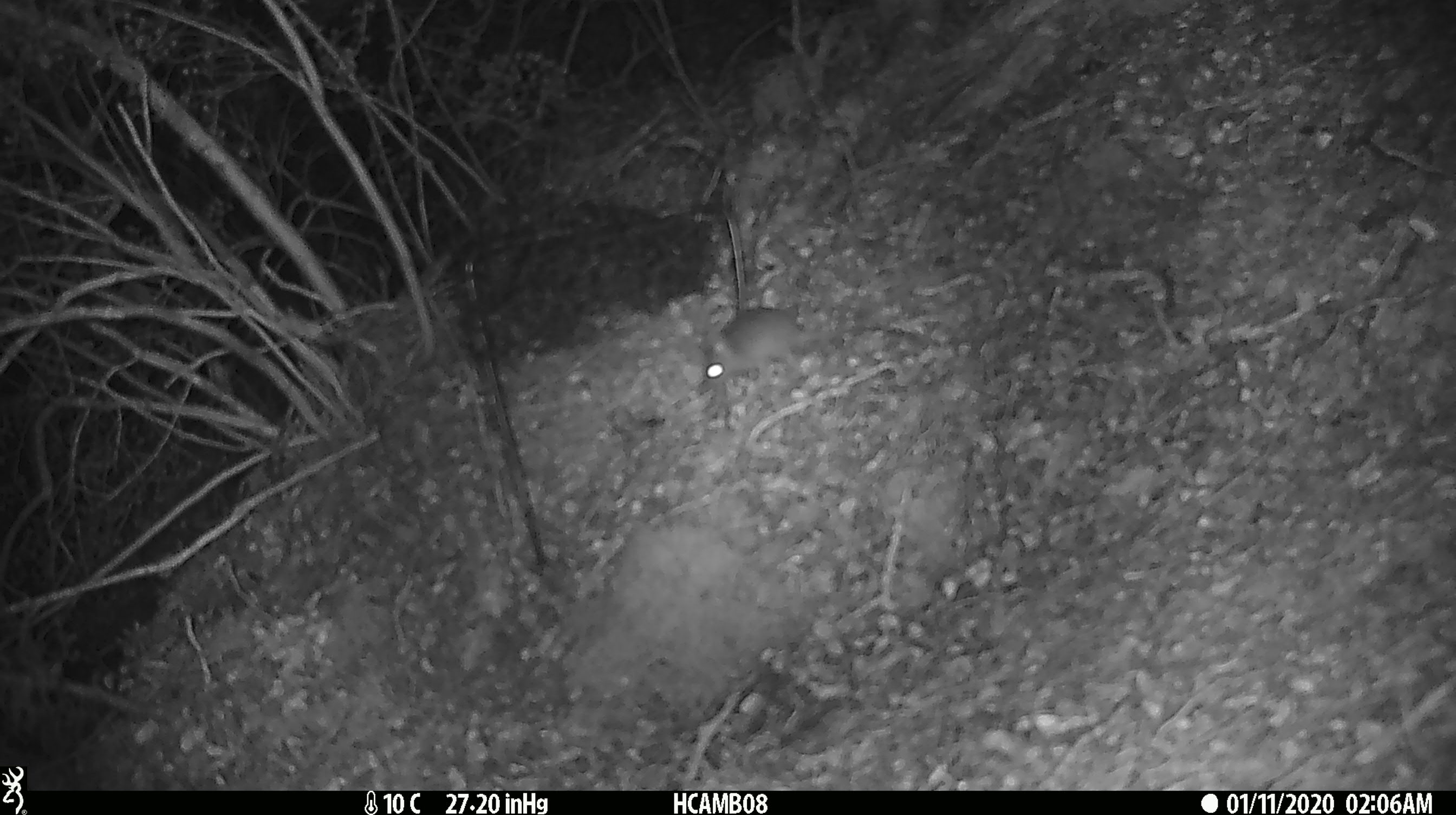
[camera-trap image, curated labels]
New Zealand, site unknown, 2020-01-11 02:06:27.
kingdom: Animalia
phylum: Chordata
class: Mammalia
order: Rodentia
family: Muridae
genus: Mus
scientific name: Mus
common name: mouse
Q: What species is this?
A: Mouse (Mus).